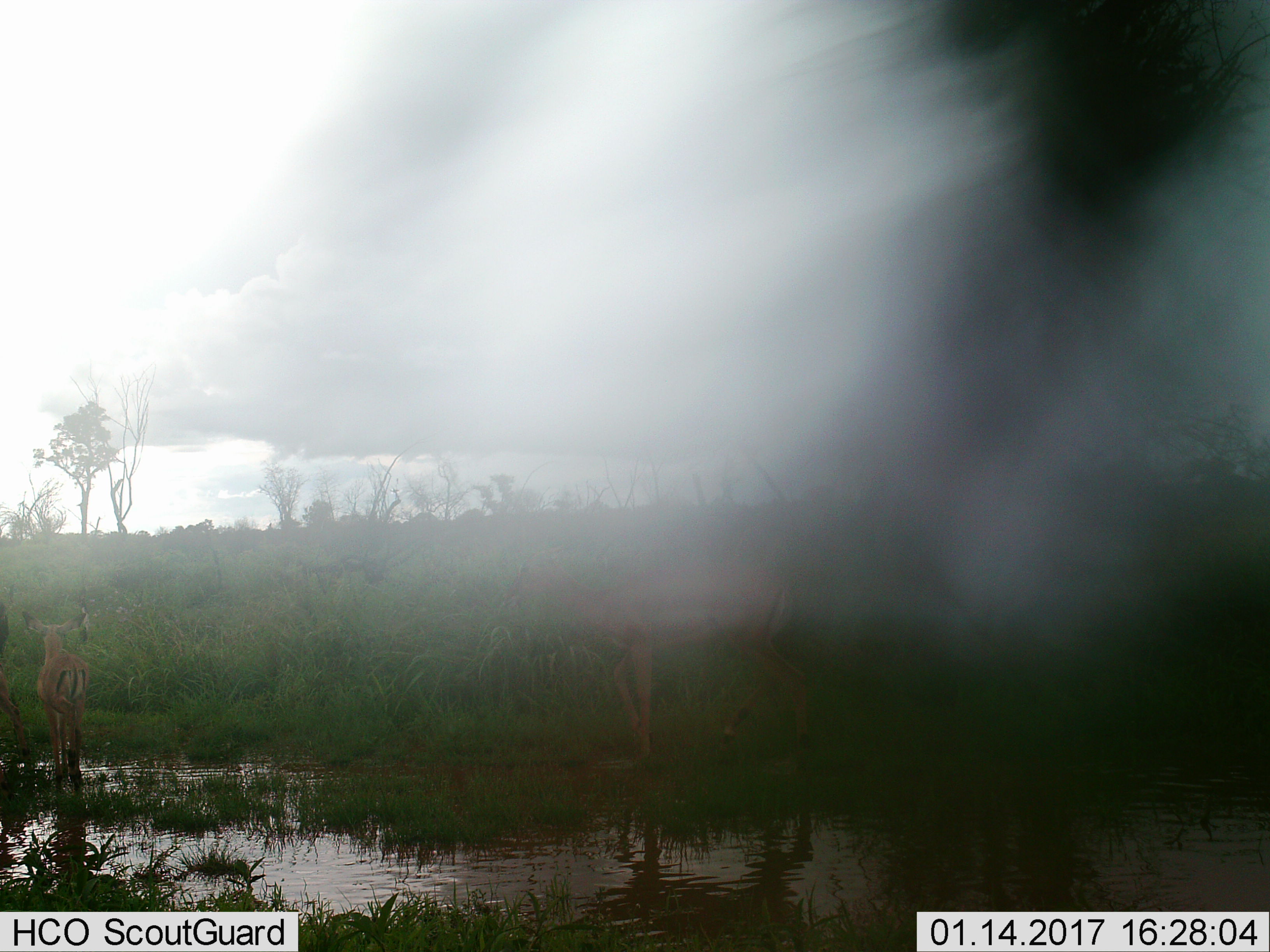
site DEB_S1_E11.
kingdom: Animalia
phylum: Chordata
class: Mammalia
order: Artiodactyla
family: Bovidae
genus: Aepyceros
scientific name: Aepyceros melampus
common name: impala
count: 2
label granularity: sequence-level